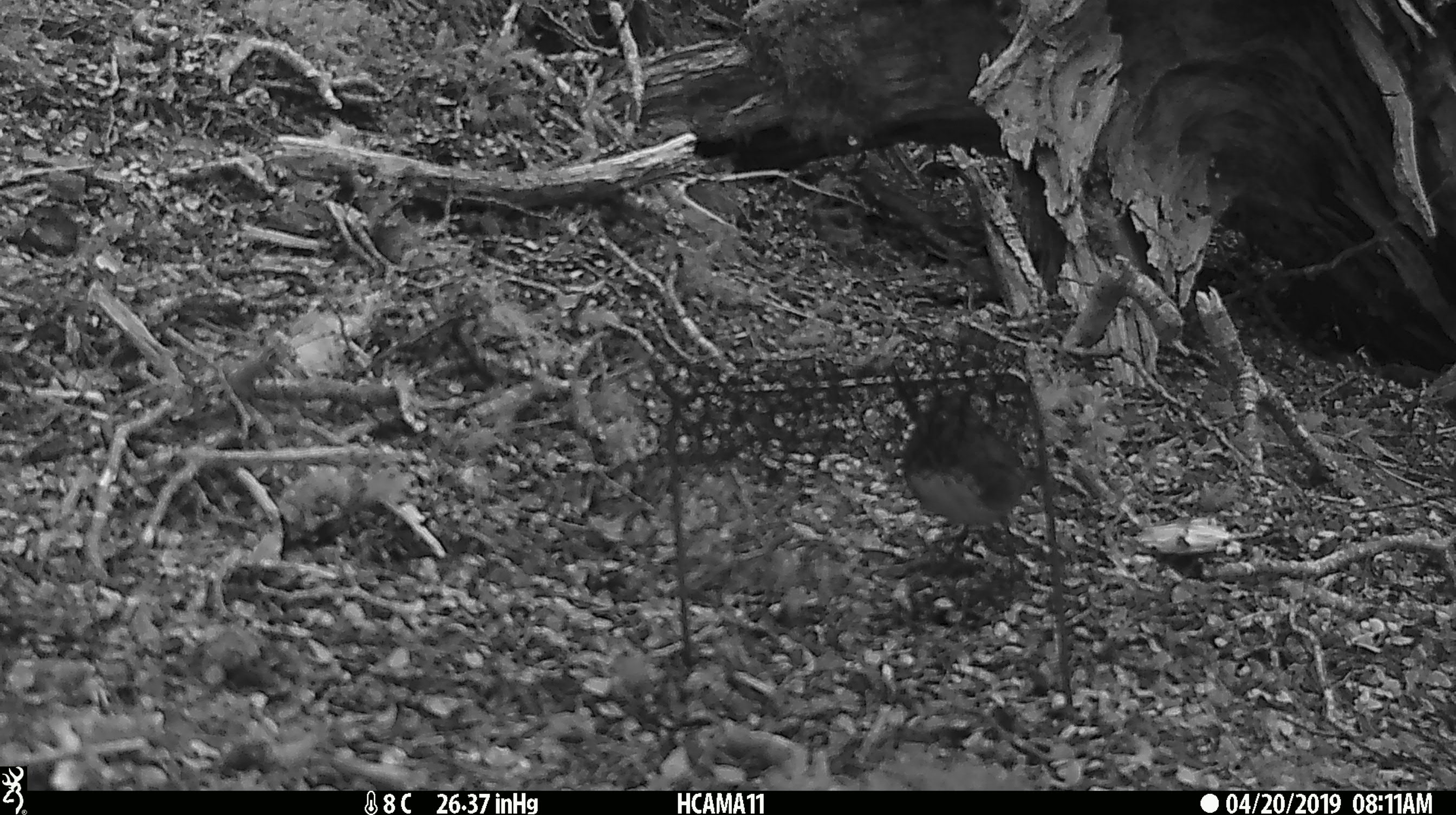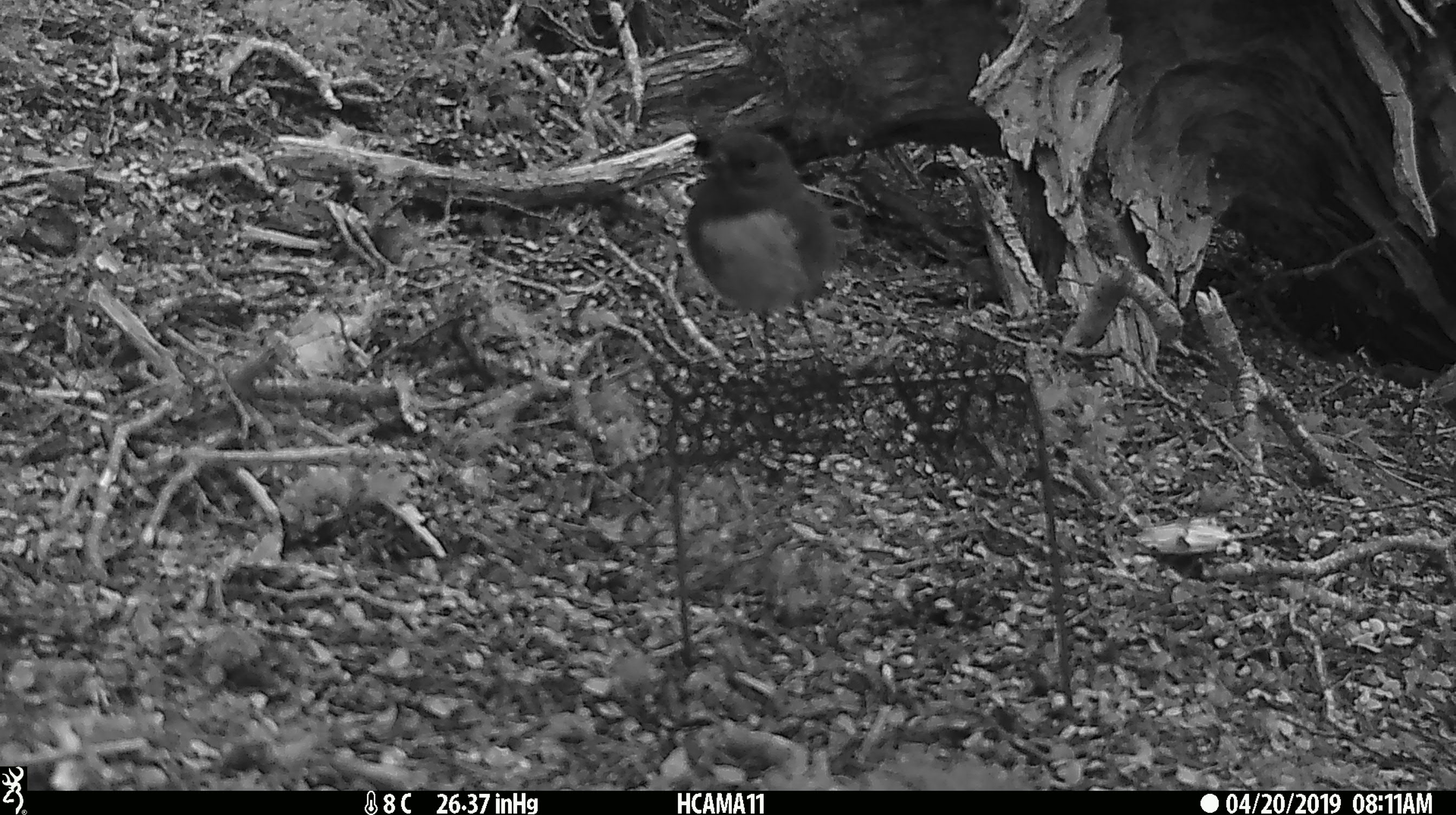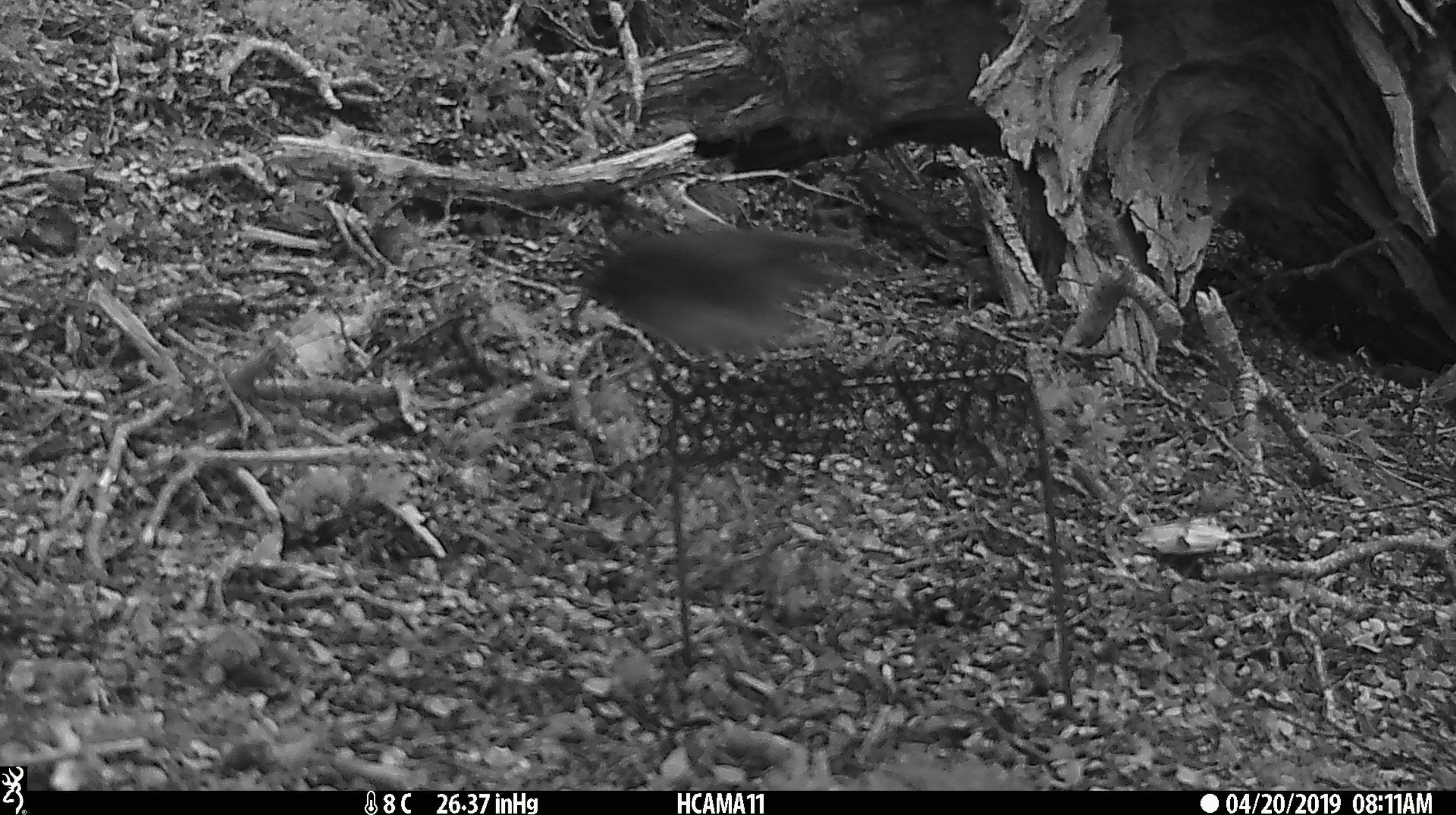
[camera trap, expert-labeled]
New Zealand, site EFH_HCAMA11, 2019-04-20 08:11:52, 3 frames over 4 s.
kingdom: Animalia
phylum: Chordata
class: Aves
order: Passeriformes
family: Petroicidae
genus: Petroica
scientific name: Petroica australis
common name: new zealand robin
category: robin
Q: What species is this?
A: Robin (new zealand robin) (Petroica australis).